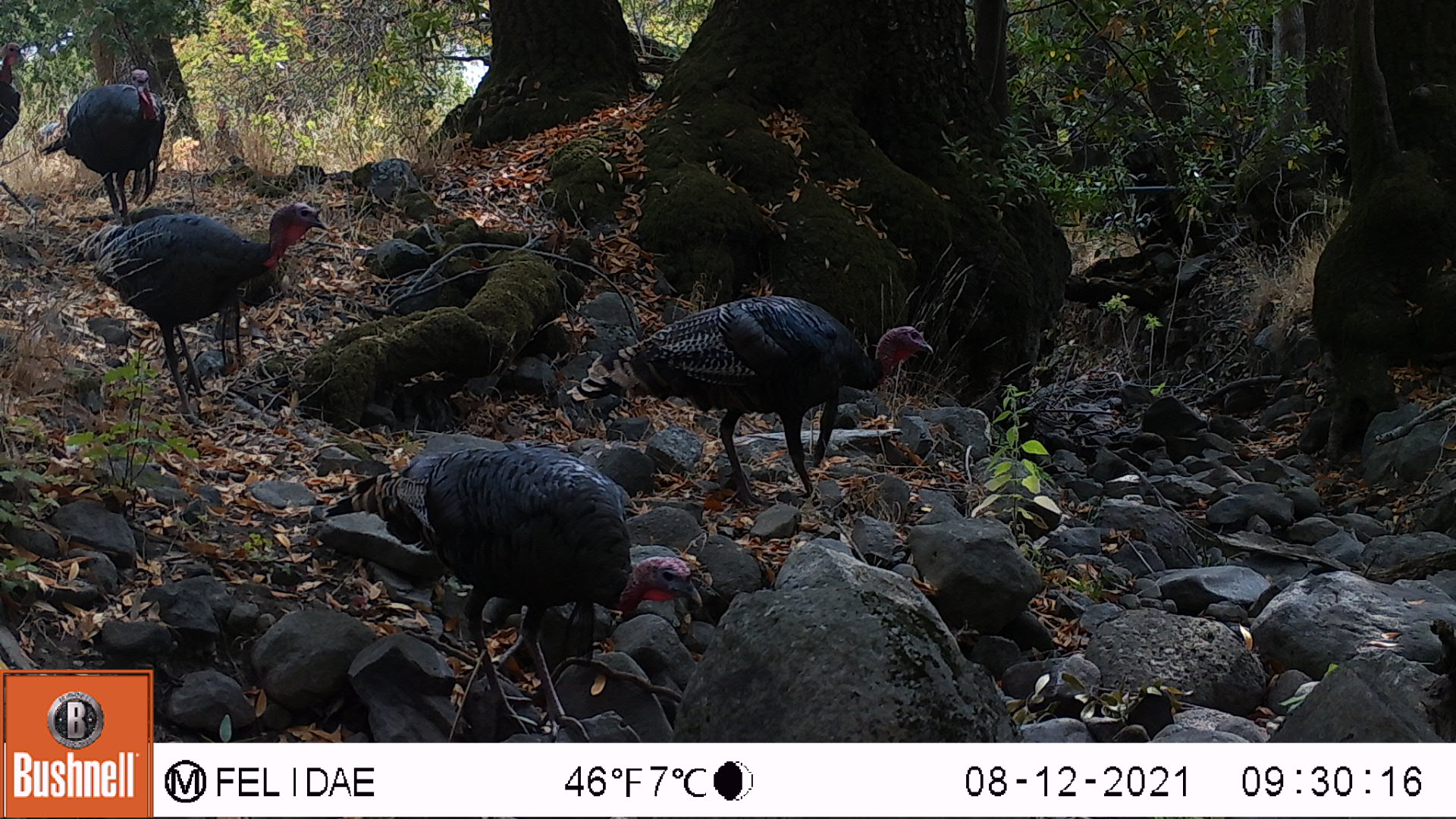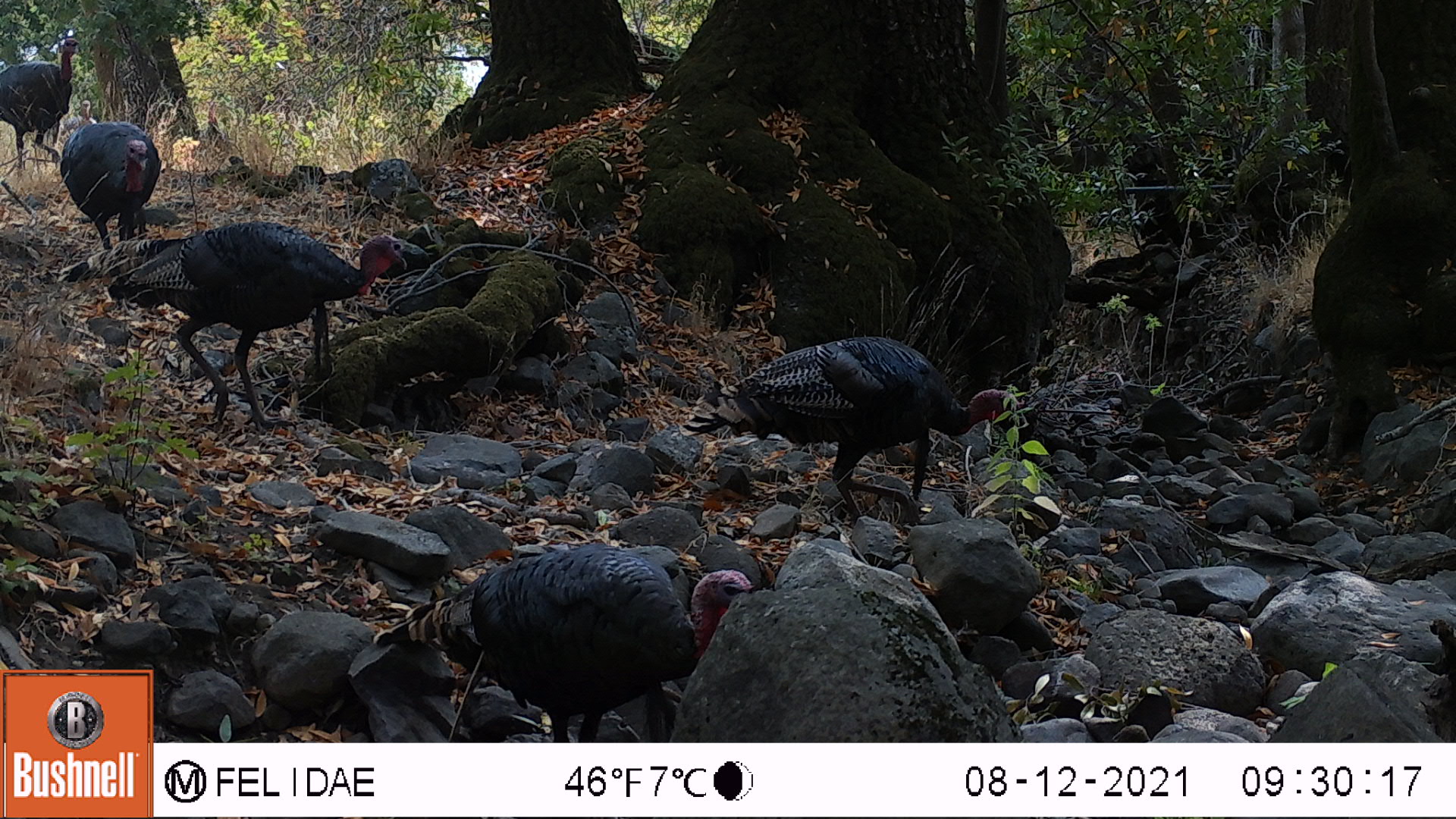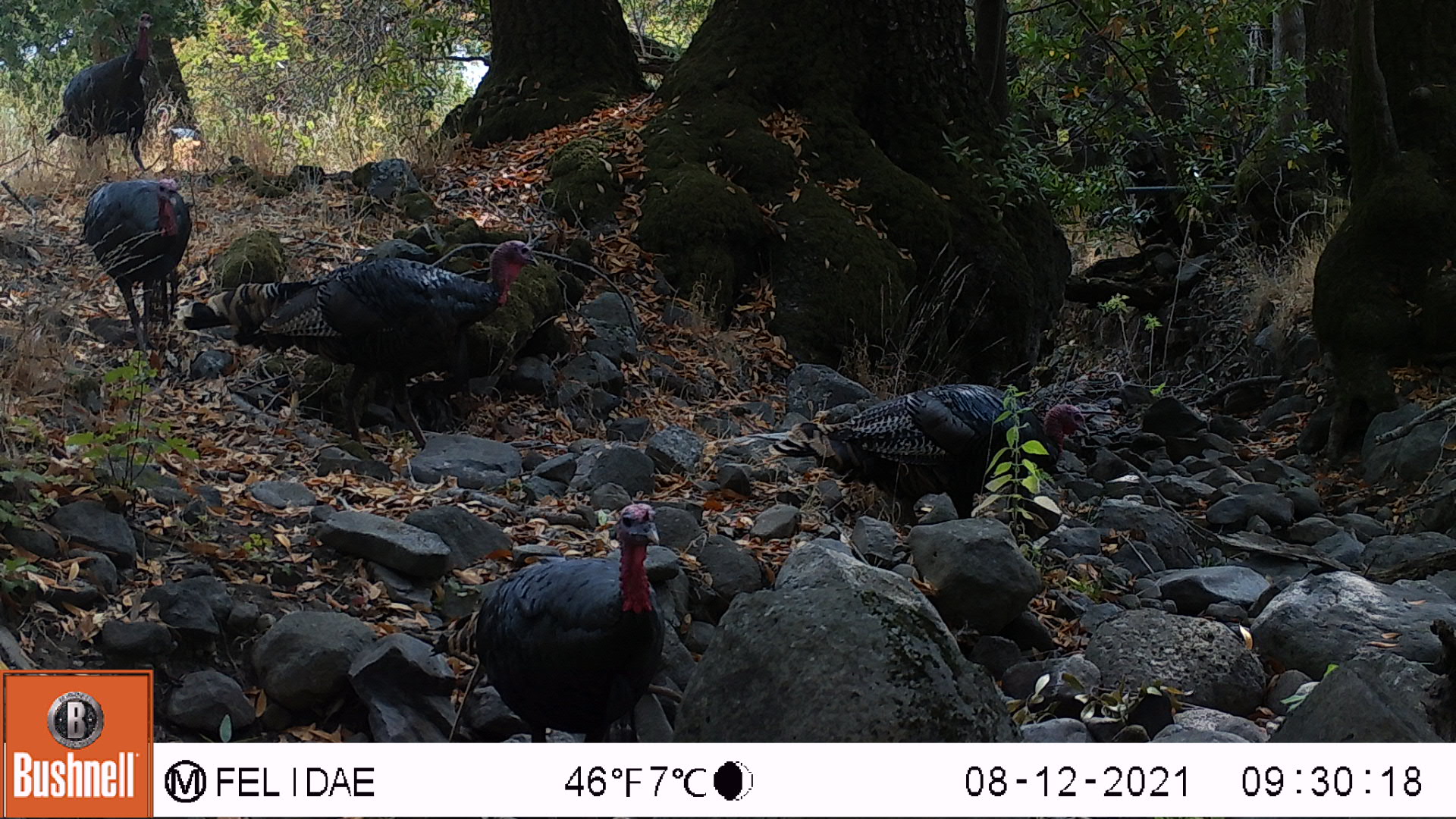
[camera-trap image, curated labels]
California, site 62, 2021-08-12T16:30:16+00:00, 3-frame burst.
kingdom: Animalia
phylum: Chordata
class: Aves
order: Galliformes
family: Phasianidae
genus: Meleagris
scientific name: Meleagris gallopavo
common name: turkey